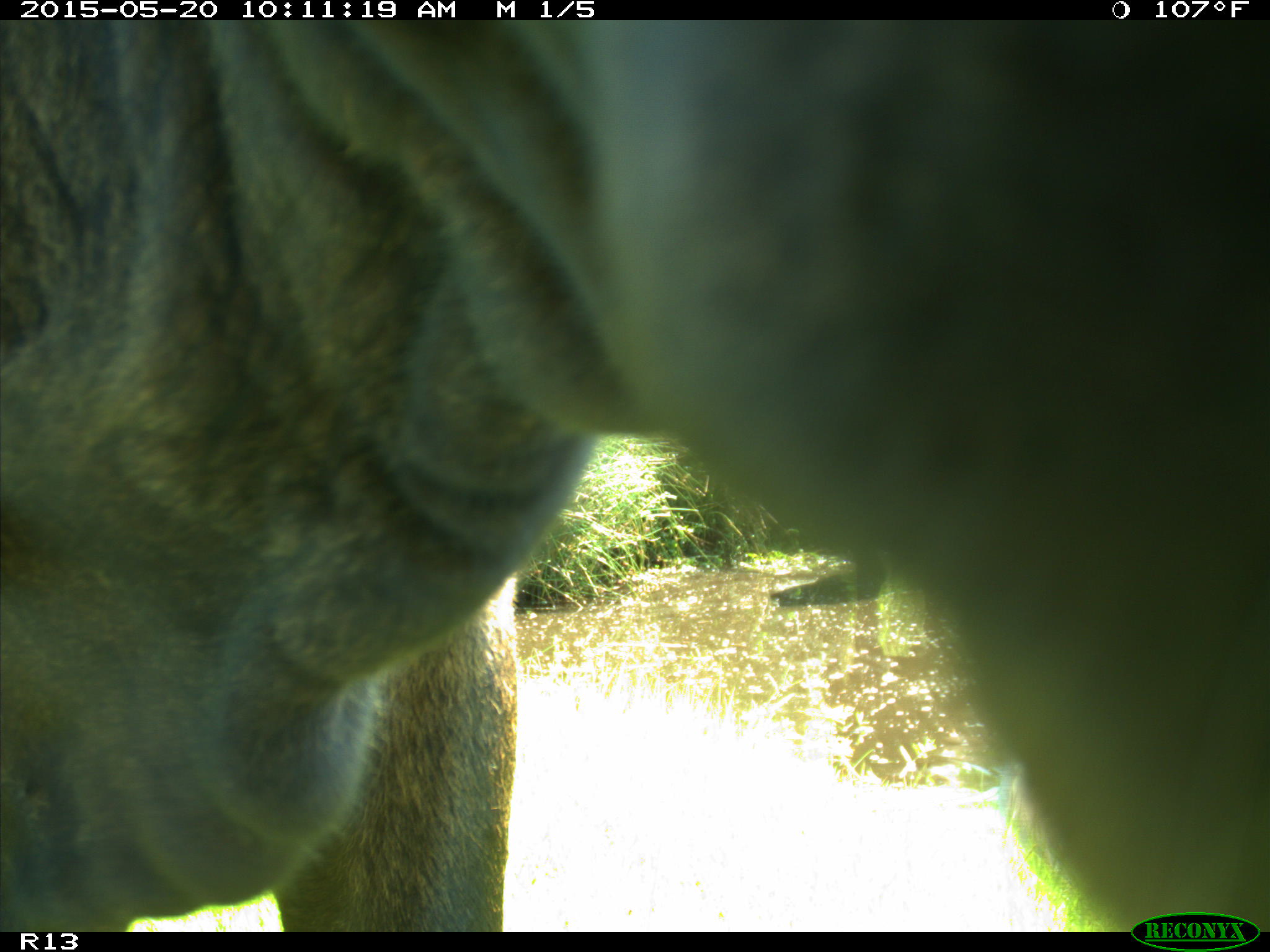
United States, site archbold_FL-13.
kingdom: Animalia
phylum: Chordata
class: Mammalia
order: Artiodactyla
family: Bovidae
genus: Bos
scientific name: Bos taurus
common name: domestic cow